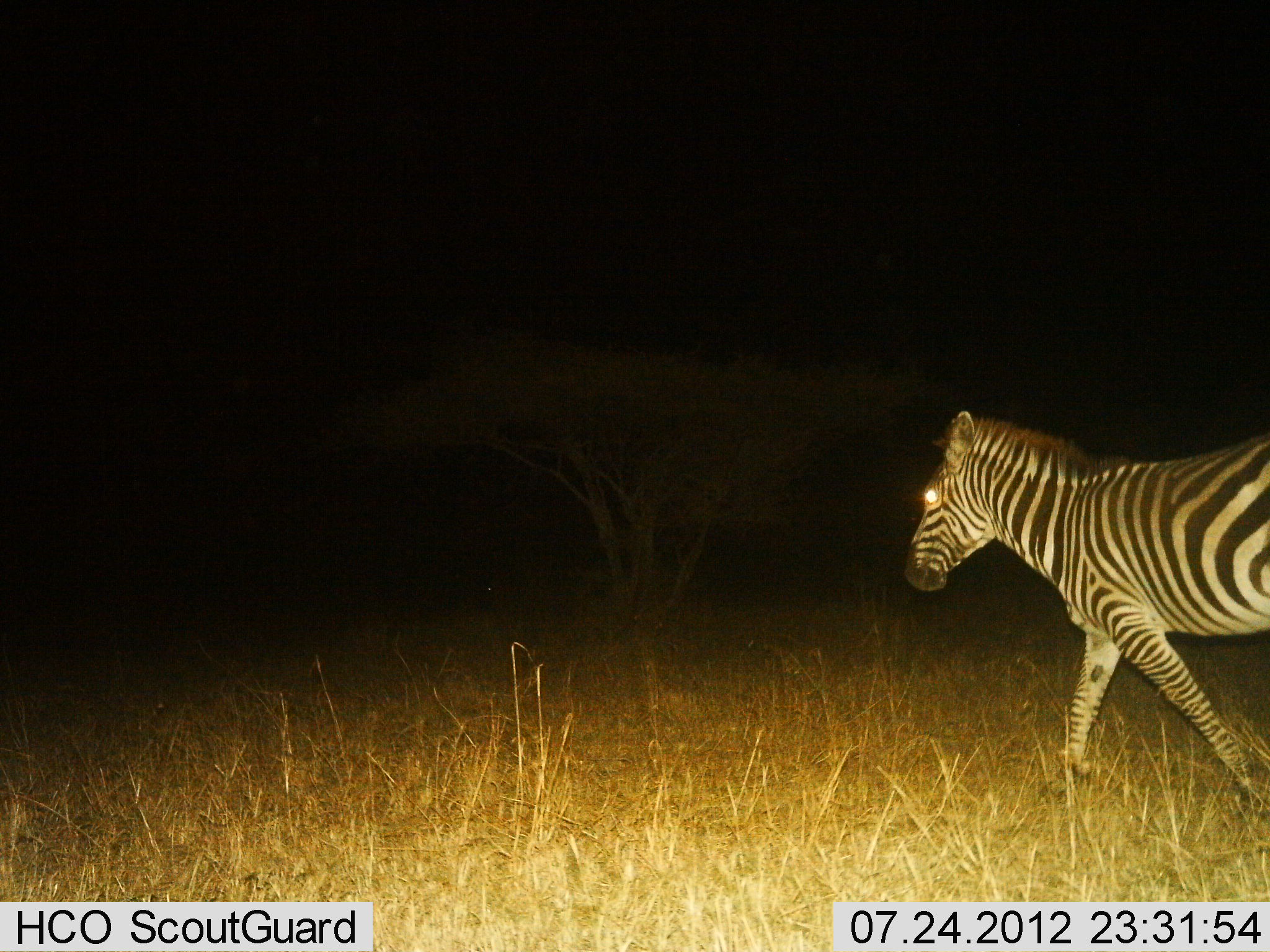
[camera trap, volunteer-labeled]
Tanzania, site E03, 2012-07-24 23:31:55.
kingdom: Animalia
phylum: Chordata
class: Mammalia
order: Perissodactyla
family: Equidae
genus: Equus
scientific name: Equus quagga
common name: plains zebra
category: zebra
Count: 1.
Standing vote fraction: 10%.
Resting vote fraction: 0%.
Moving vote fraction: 100%.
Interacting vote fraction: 0%.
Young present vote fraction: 0%.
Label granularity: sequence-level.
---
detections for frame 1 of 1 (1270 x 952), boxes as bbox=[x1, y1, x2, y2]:
animal: bbox=[901, 407, 1270, 813]